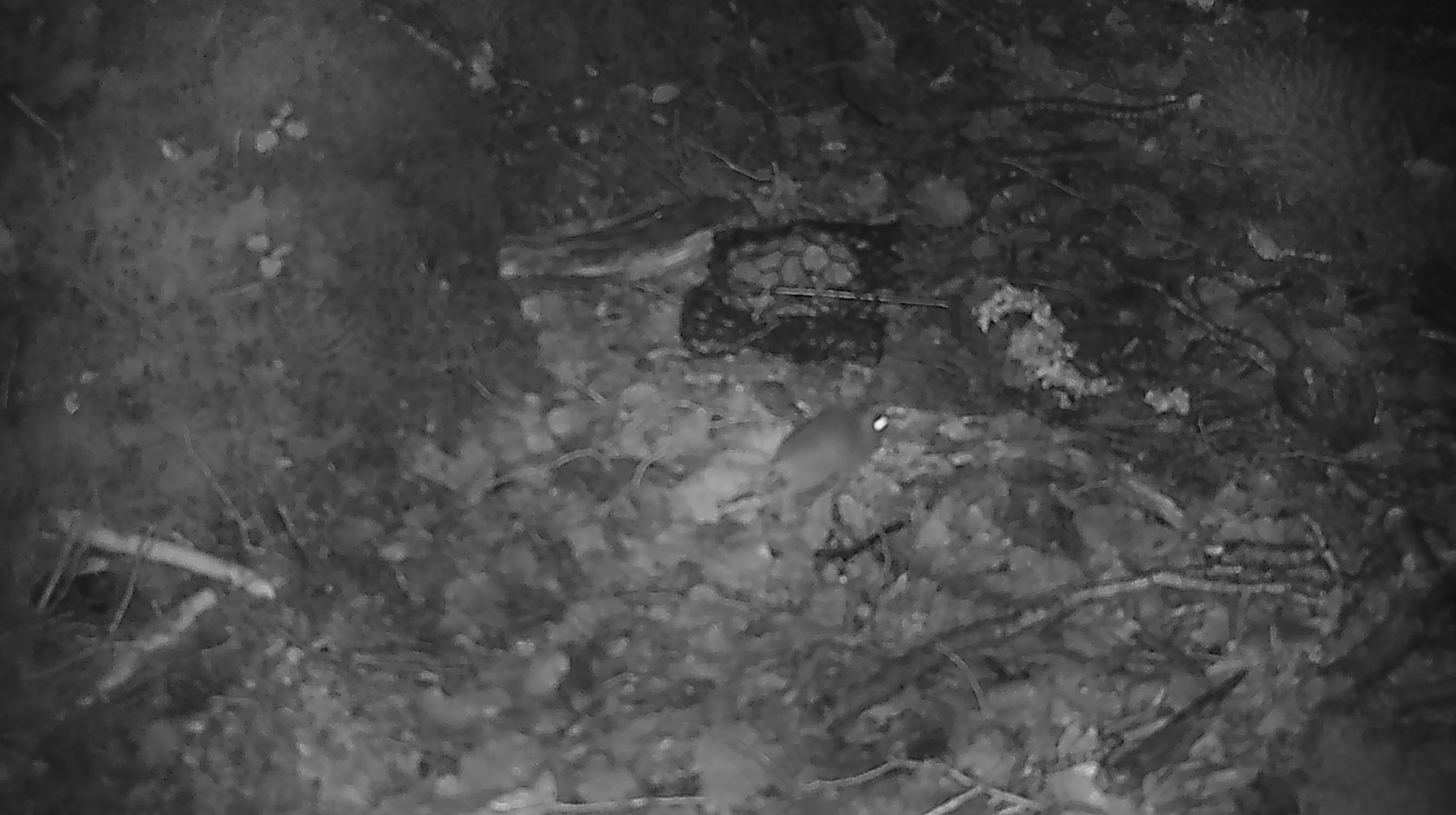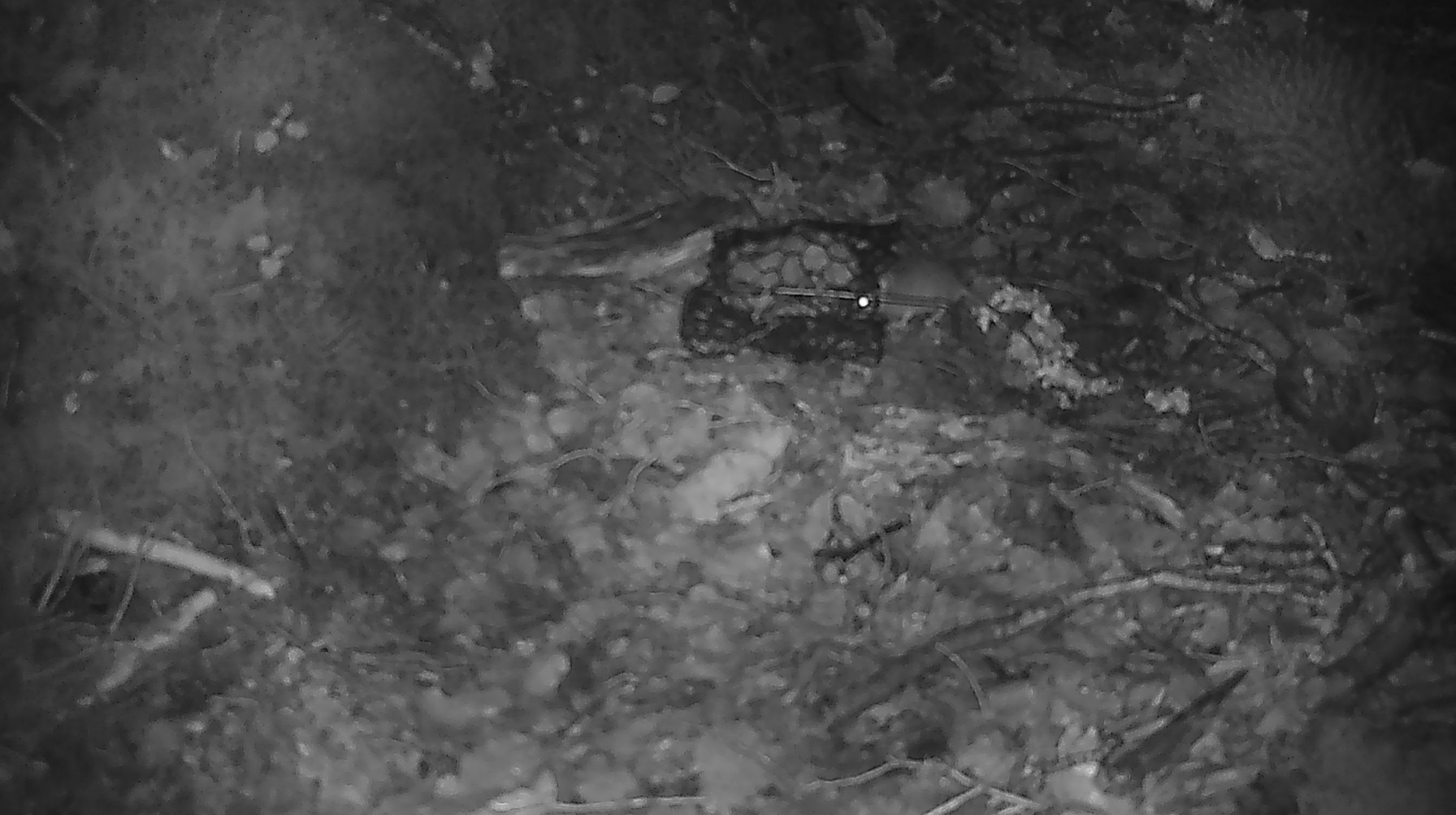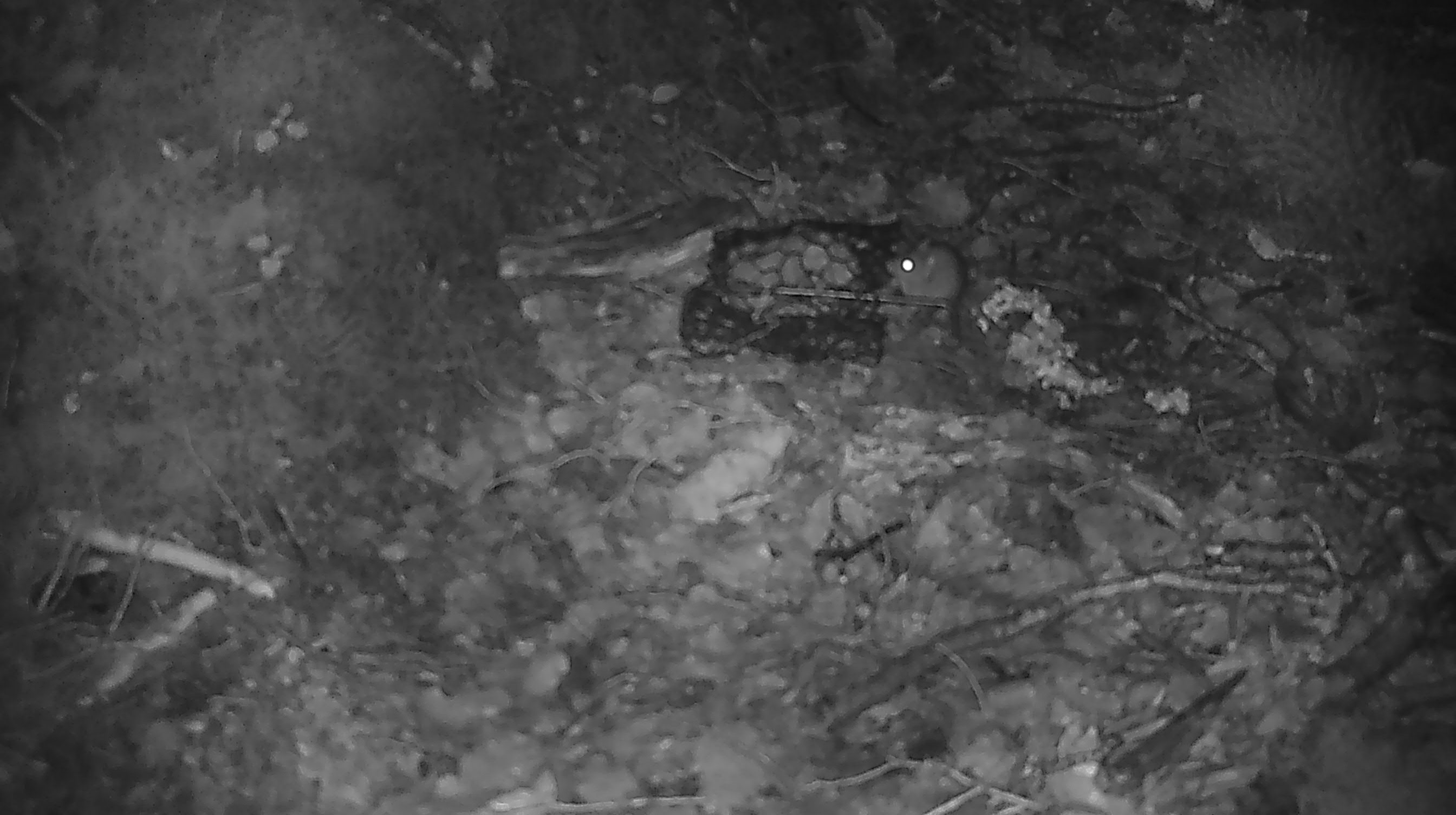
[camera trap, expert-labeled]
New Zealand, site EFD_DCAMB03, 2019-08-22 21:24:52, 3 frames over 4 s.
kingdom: Animalia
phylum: Chordata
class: Mammalia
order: Rodentia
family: Muridae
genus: Mus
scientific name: Mus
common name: mouse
Mouse (Mus).